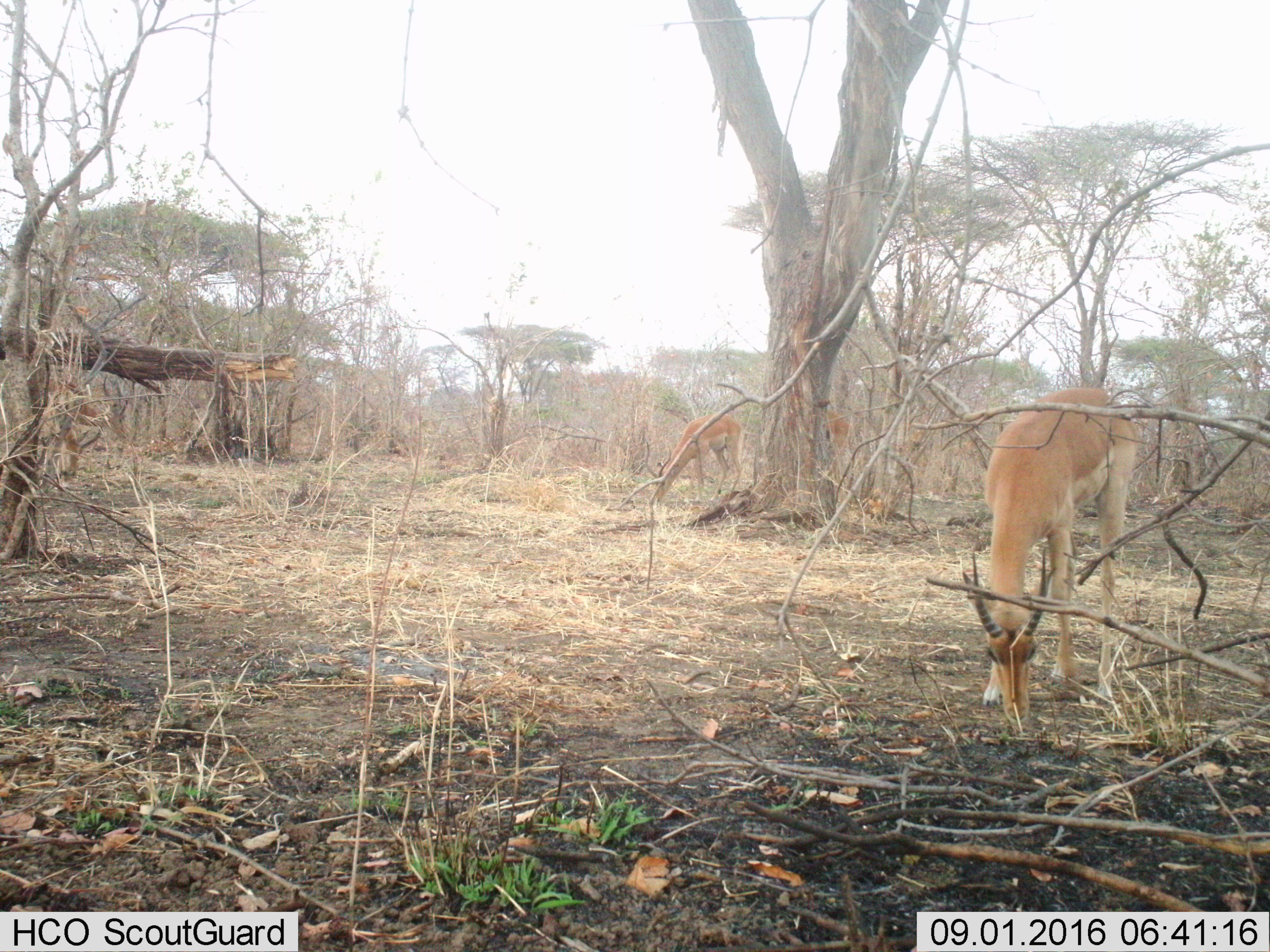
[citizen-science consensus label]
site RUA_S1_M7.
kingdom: Animalia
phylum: Chordata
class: Mammalia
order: Artiodactyla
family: Bovidae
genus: Aepyceros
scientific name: Aepyceros melampus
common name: impala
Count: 3.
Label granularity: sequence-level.